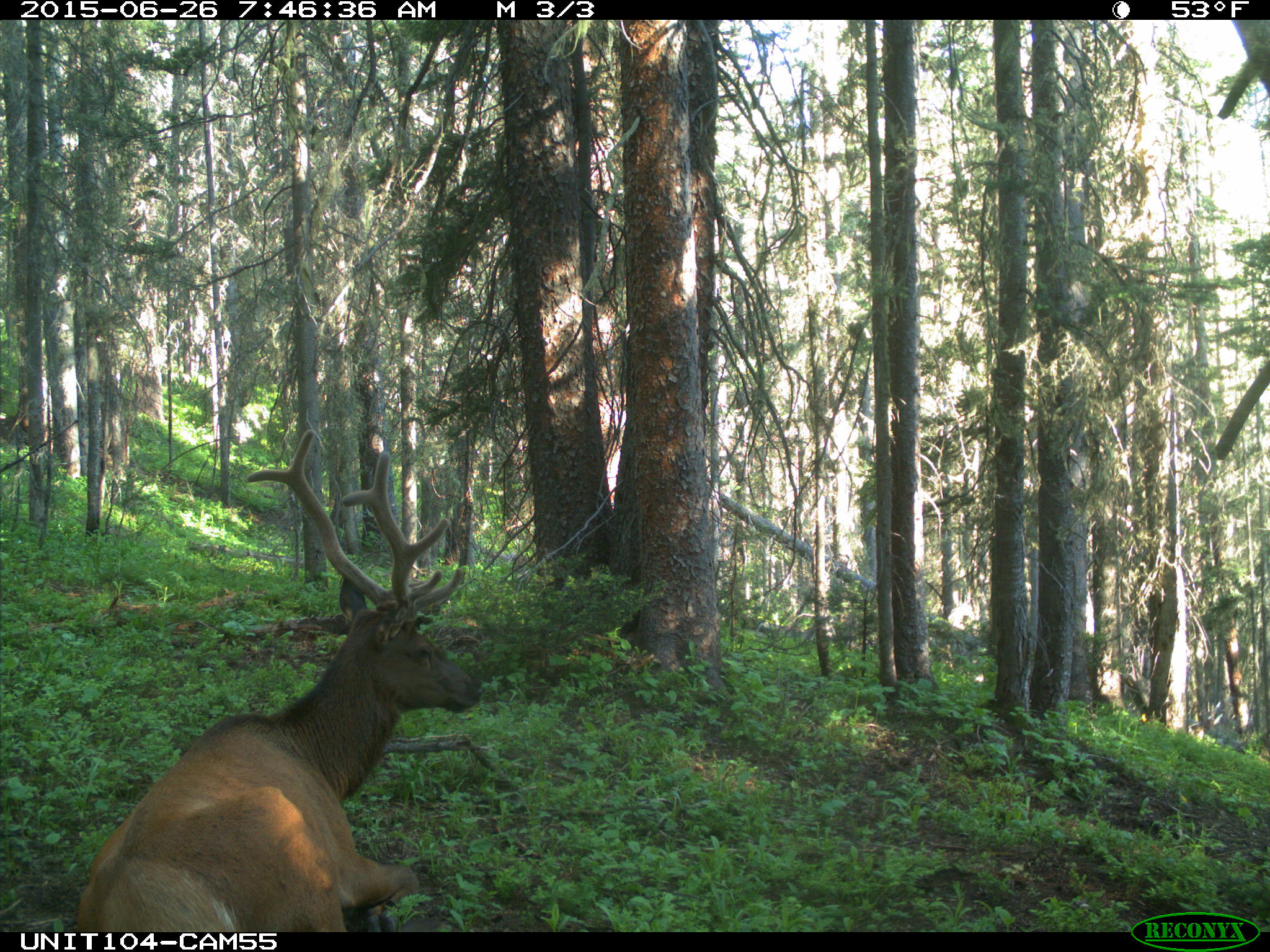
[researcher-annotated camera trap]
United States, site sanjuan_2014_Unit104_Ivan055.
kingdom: Animalia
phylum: Chordata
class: Mammalia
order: Artiodactyla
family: Cervidae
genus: Cervus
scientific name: Cervus elaphus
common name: red deer